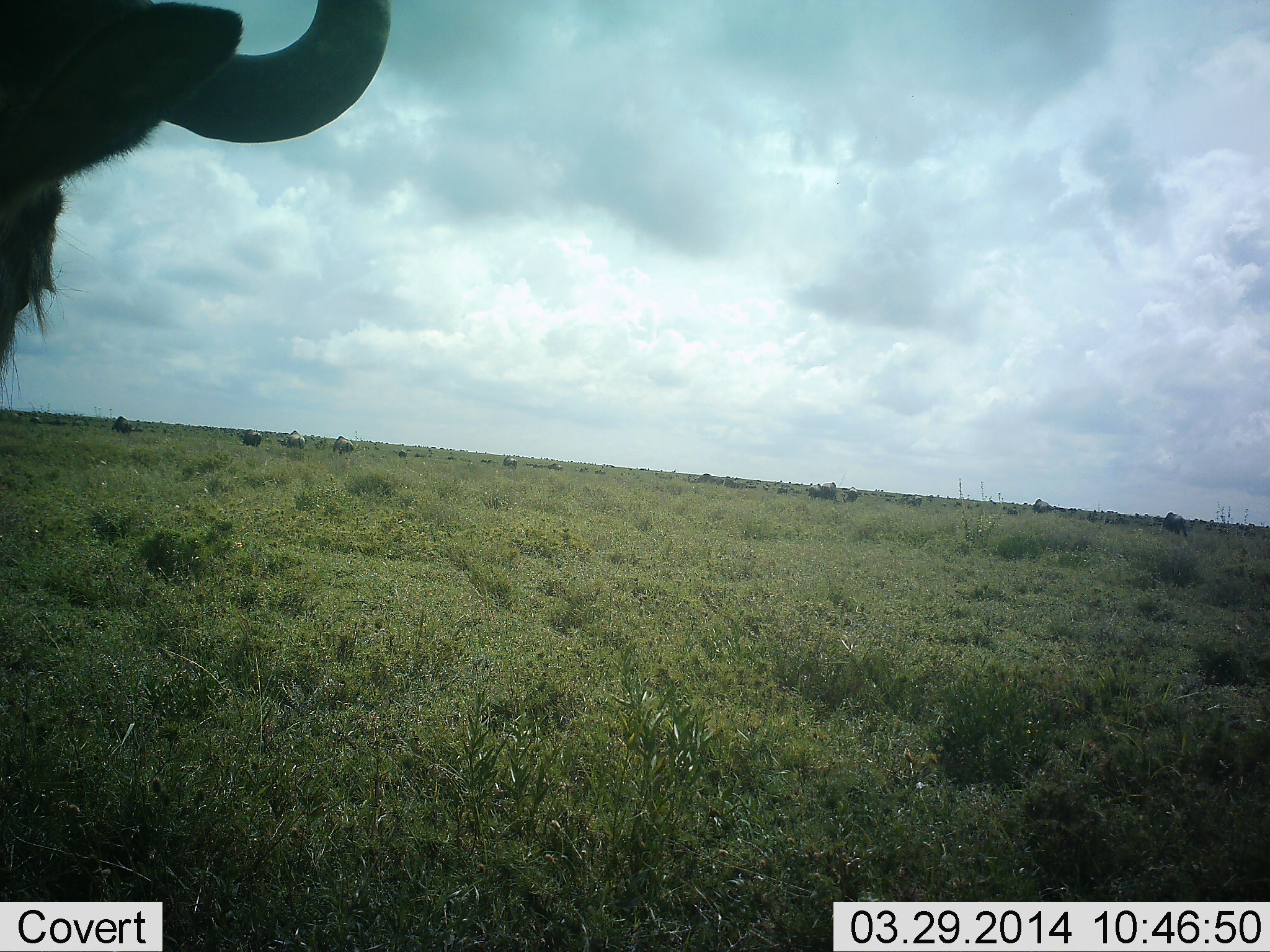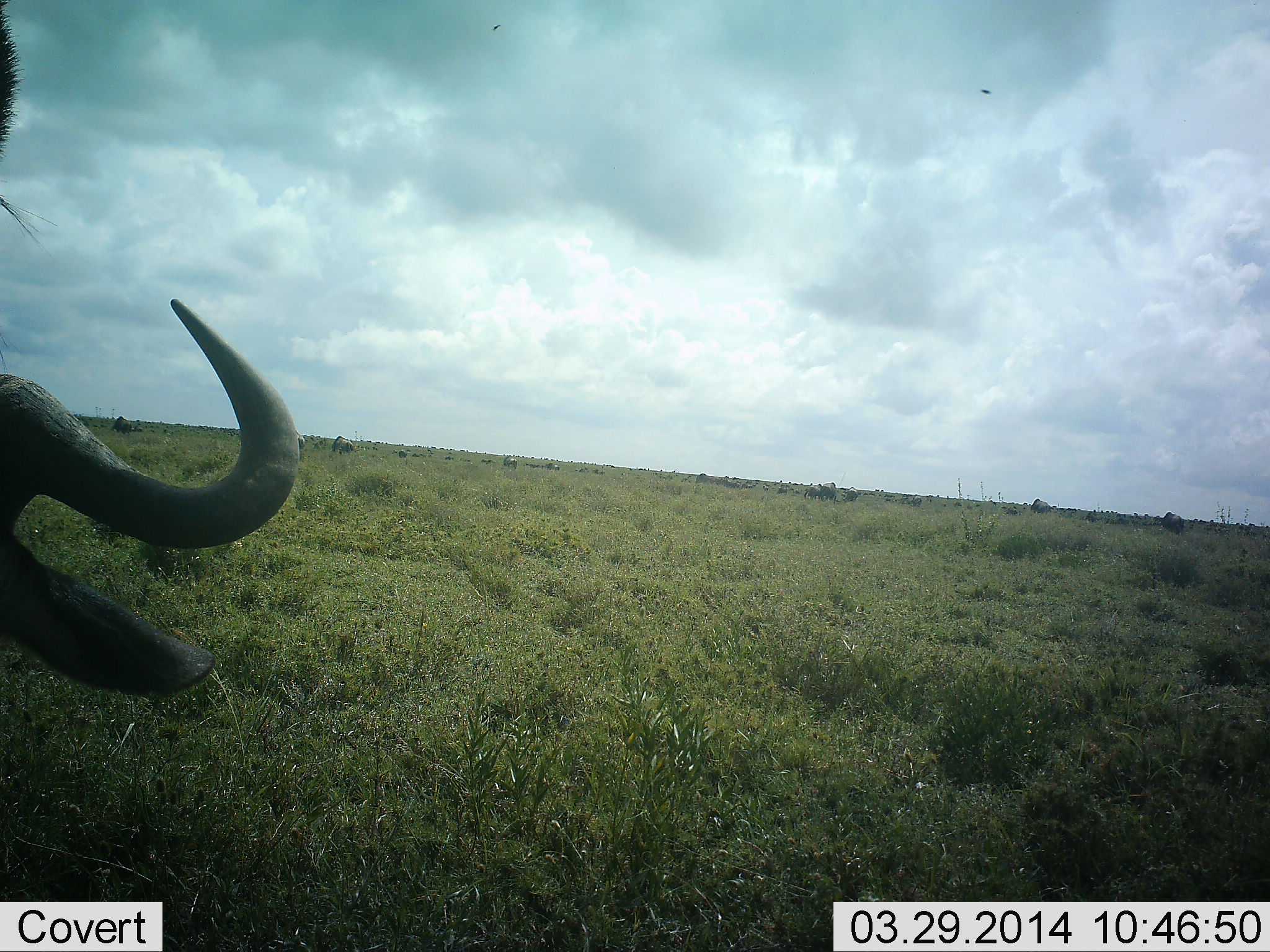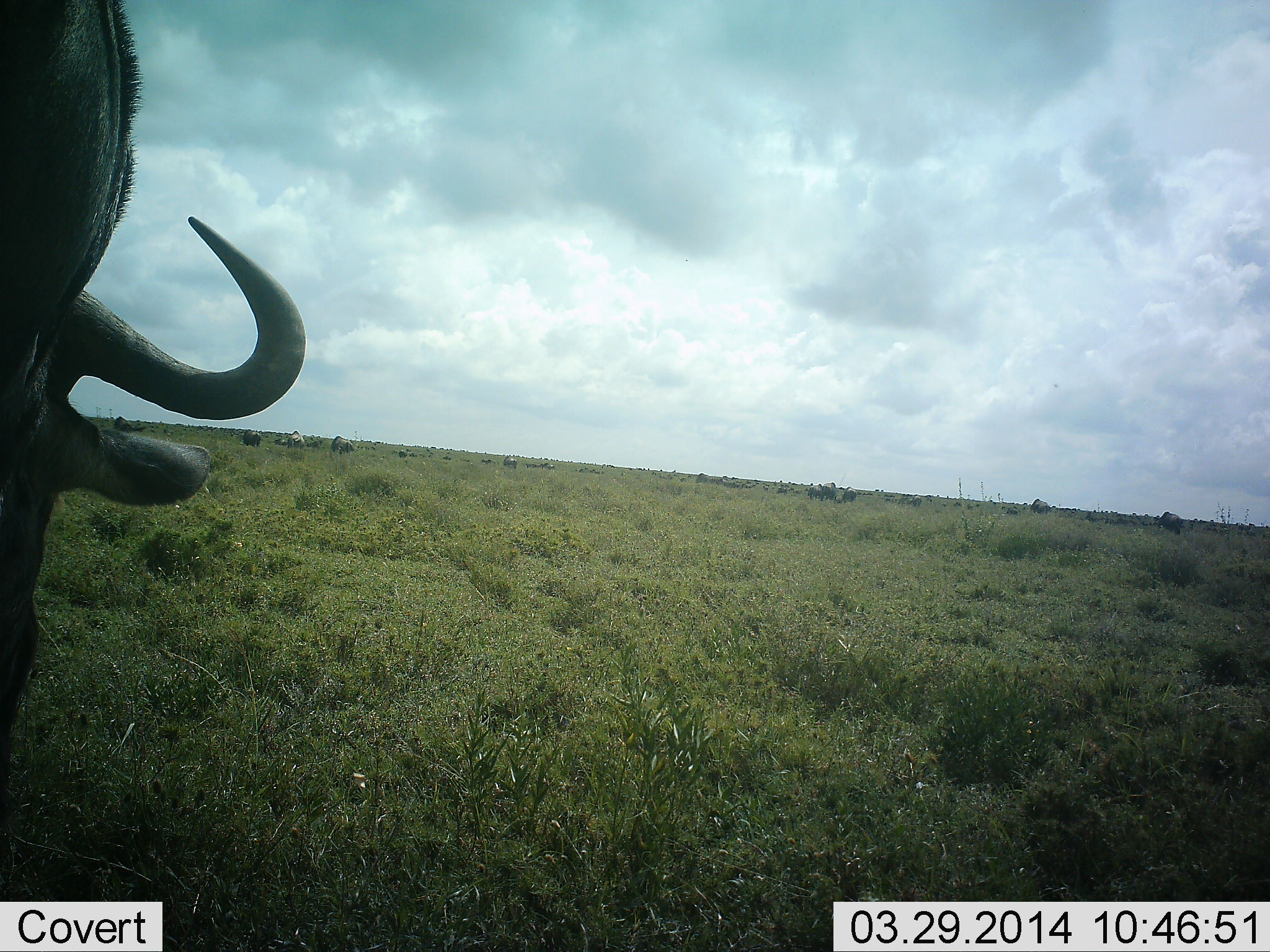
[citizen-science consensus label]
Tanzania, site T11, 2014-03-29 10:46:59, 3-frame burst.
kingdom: Animalia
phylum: Chordata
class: Mammalia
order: Artiodactyla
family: Bovidae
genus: Connochaetes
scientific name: Connochaetes taurinus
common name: blue wildebeest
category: wildebeest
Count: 1.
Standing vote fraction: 40%.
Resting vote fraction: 10%.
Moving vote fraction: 40%.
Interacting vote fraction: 10%.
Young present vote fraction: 0%.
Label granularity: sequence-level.